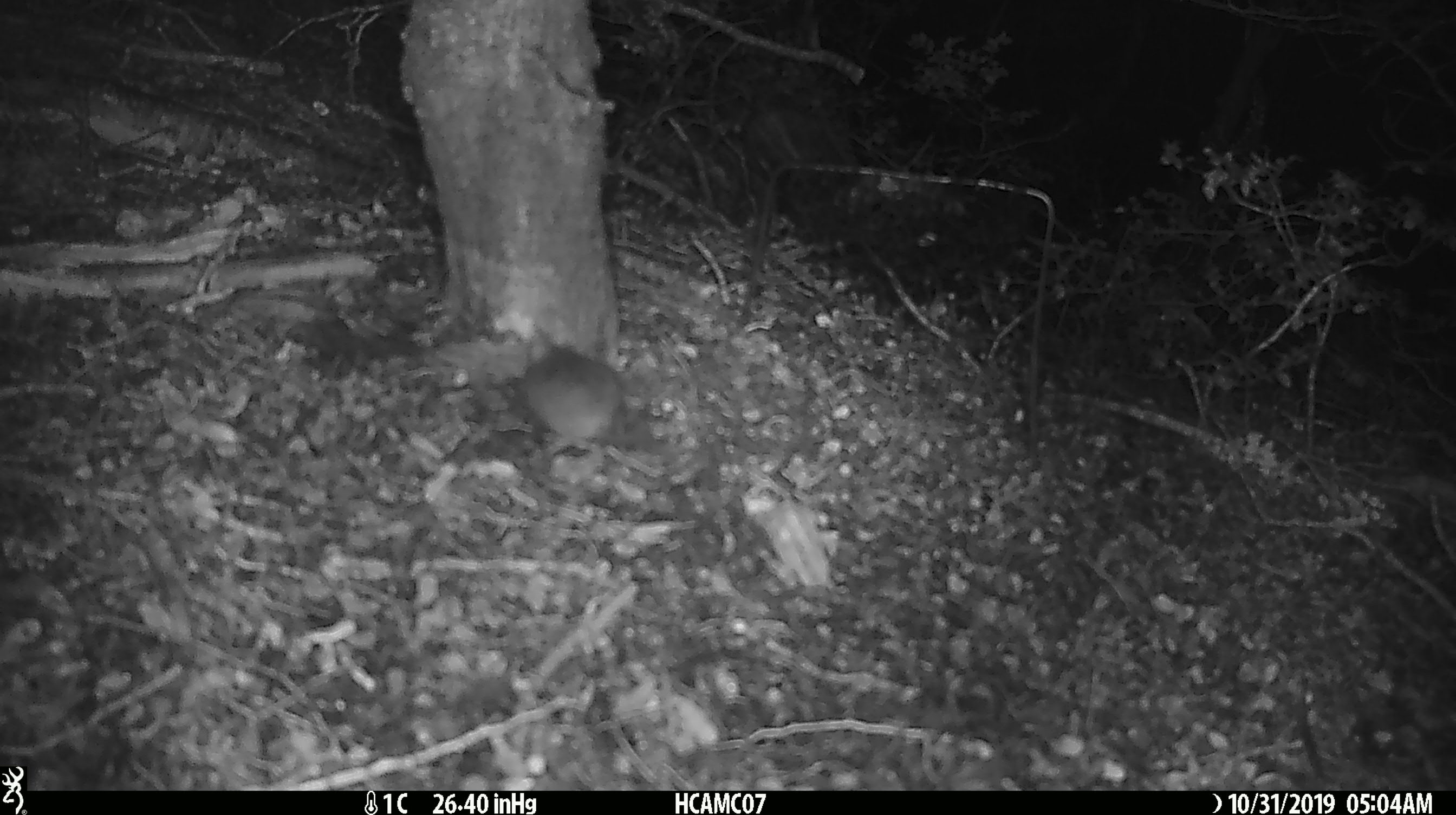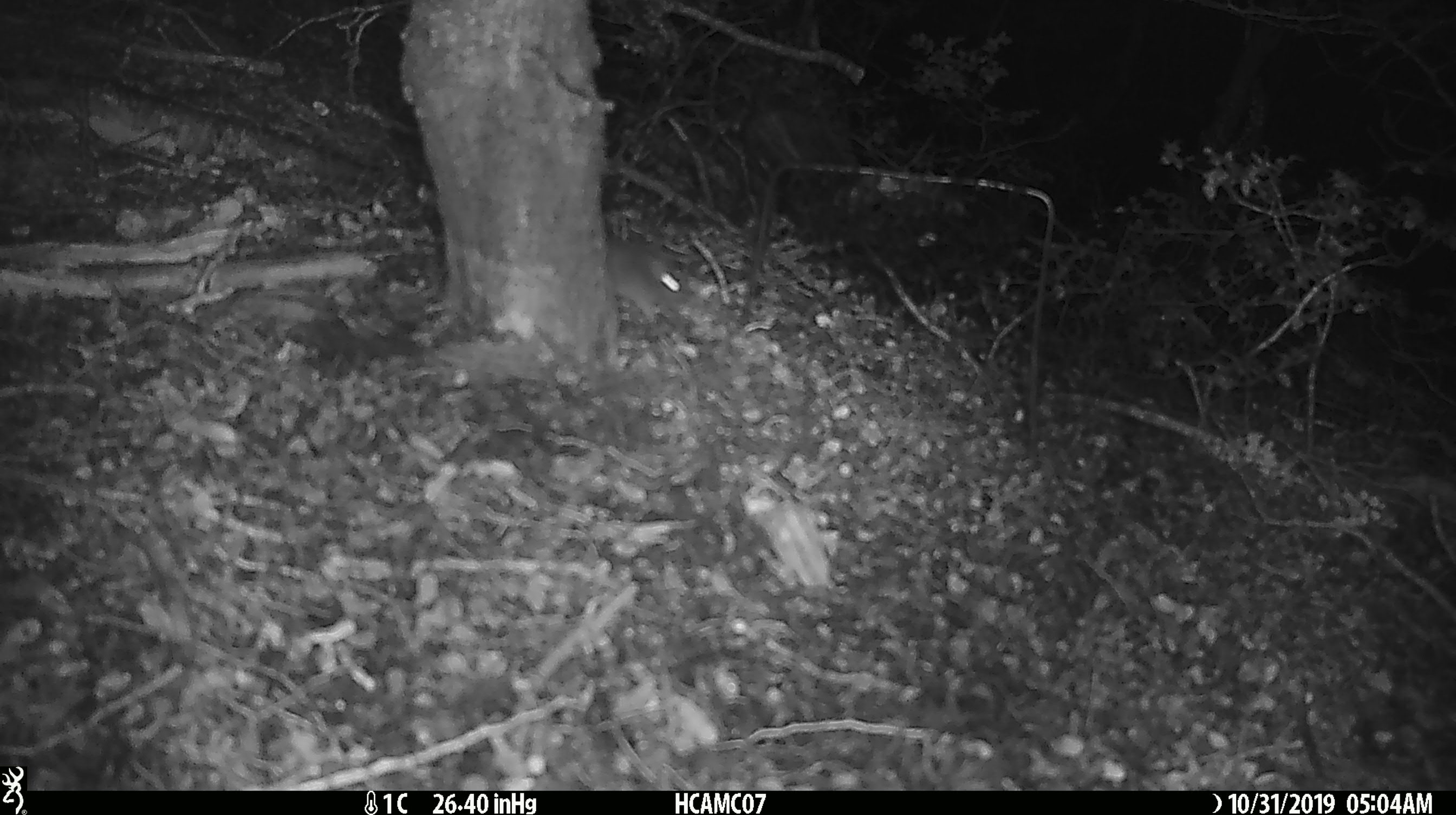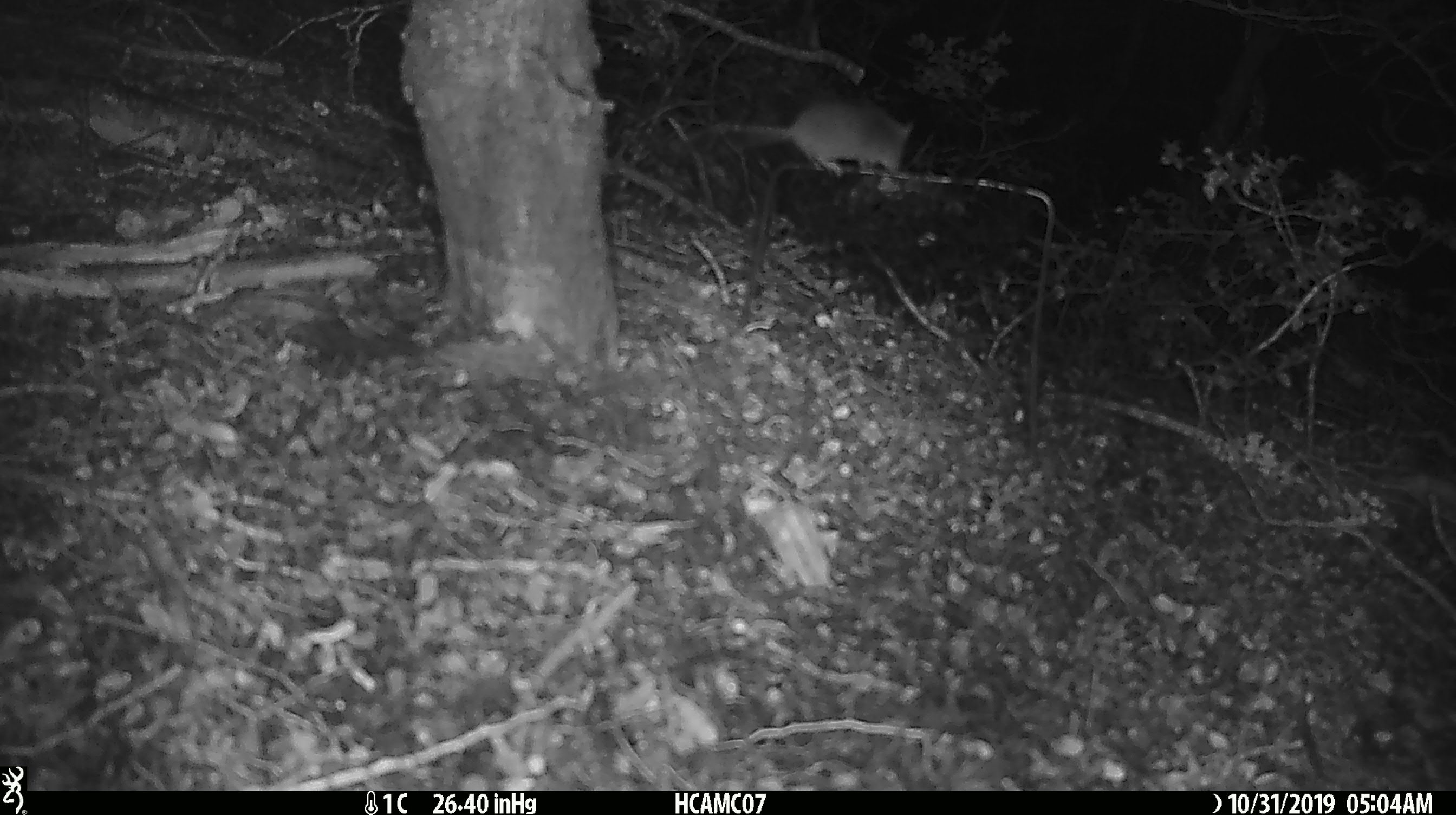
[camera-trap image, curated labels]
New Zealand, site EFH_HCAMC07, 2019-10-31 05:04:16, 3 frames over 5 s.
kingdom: Animalia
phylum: Chordata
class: Mammalia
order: Rodentia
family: Muridae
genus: Mus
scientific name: Mus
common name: mouse